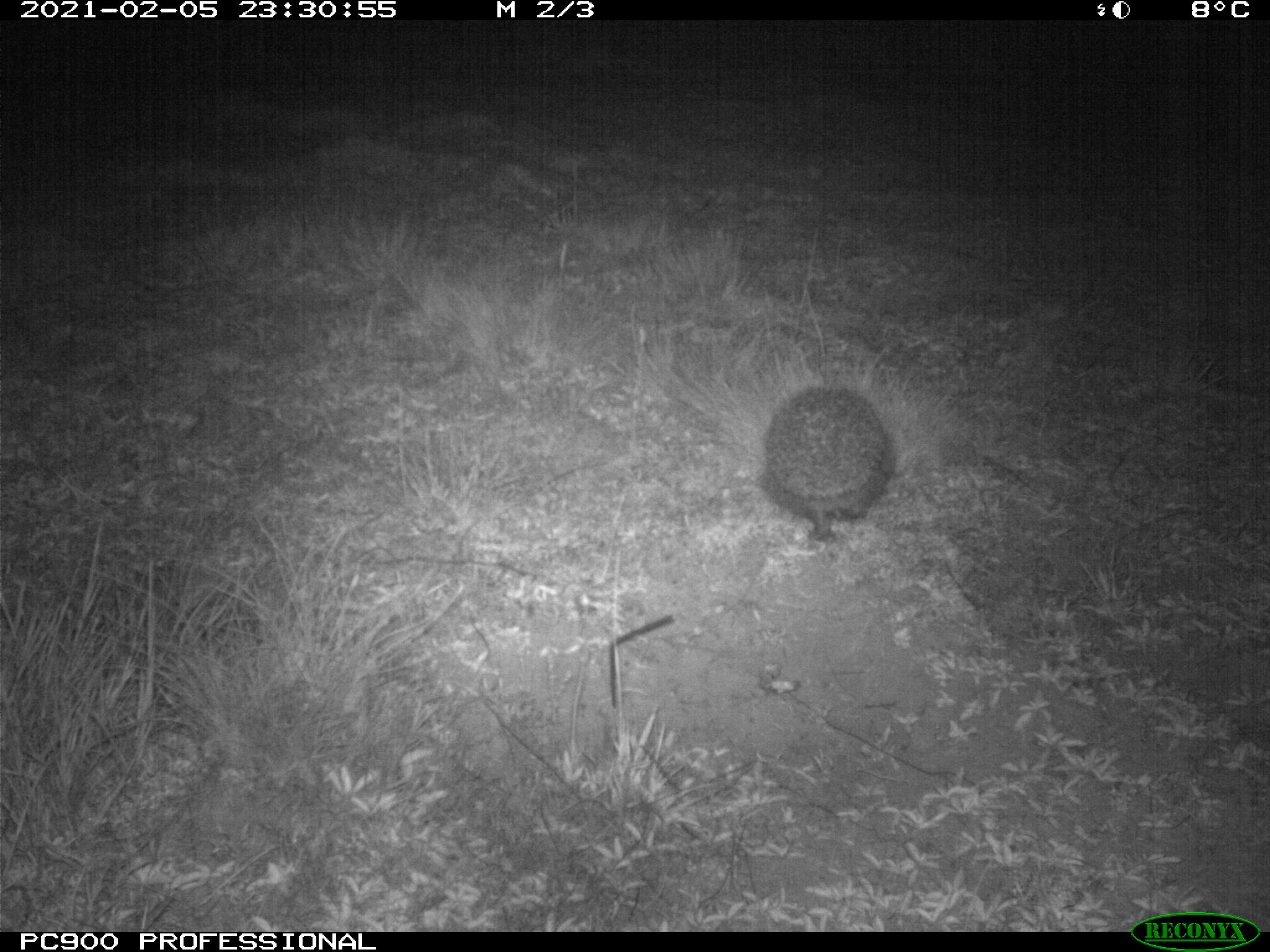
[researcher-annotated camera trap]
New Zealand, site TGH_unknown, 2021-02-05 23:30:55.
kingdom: Animalia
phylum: Chordata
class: Mammalia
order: Eulipotyphla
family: Erinaceidae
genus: Erinaceus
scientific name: Erinaceus europaeus europaeus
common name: european hedgehog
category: hedgehog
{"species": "hedgehog (european hedgehog) (Erinaceus europaeus europaeus)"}